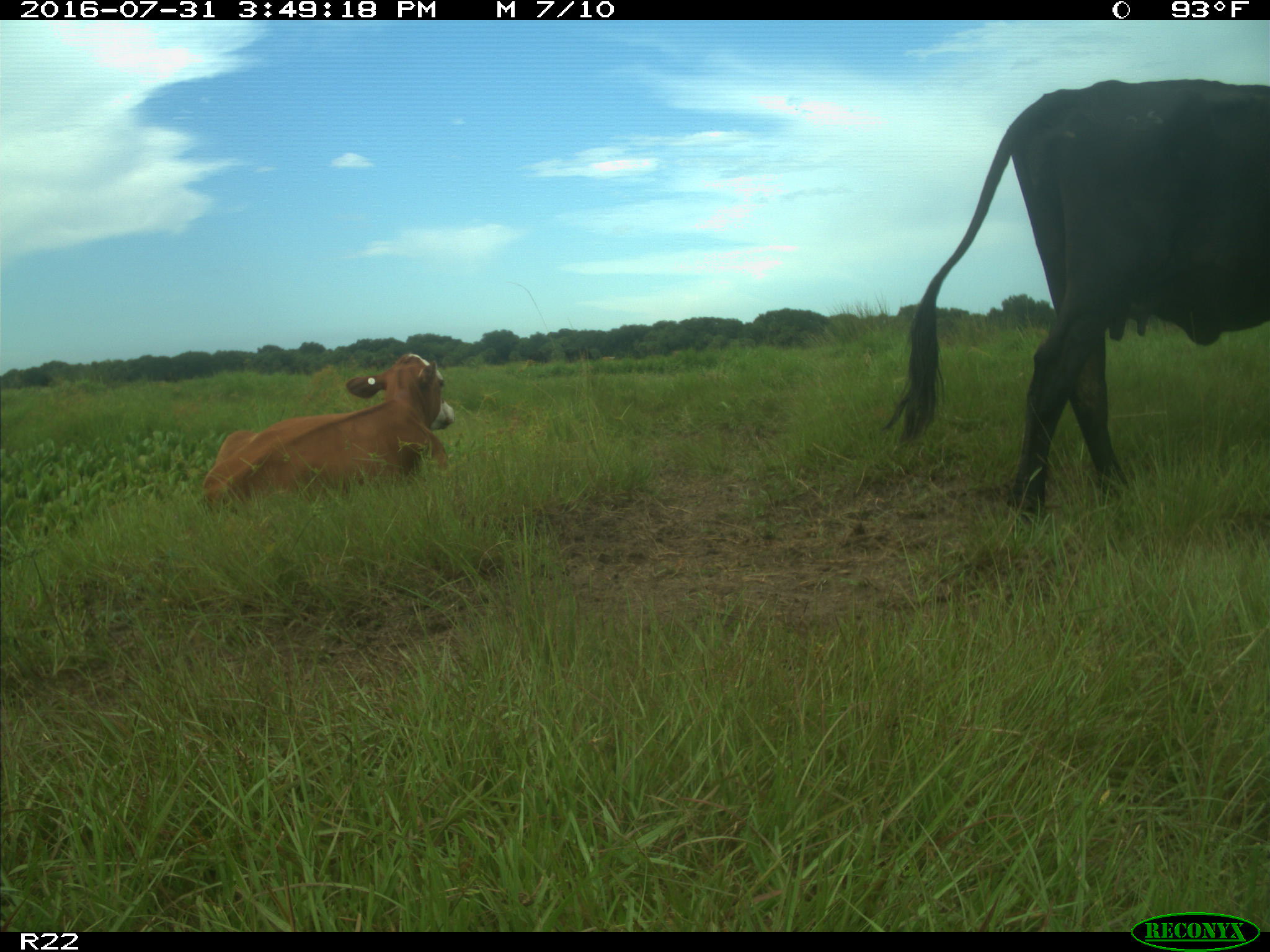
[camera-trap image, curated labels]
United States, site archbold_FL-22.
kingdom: Animalia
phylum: Chordata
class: Mammalia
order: Artiodactyla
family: Bovidae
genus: Bos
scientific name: Bos taurus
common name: domestic cow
Bos taurus (domestic cow).